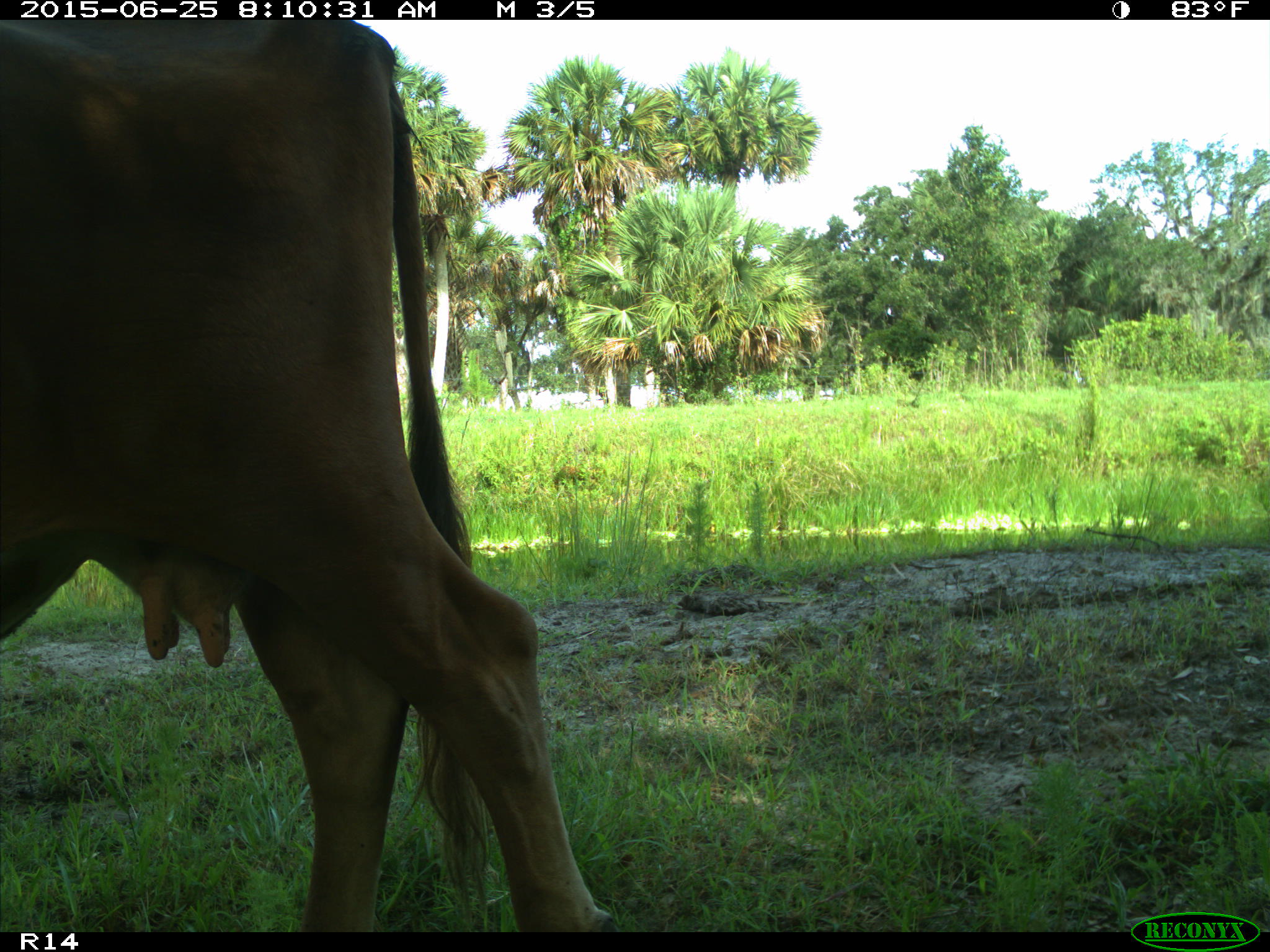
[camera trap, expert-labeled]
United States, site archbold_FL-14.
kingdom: Animalia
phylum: Chordata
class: Mammalia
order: Artiodactyla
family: Bovidae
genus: Bos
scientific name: Bos taurus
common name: domestic cow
Bos taurus (domestic cow).